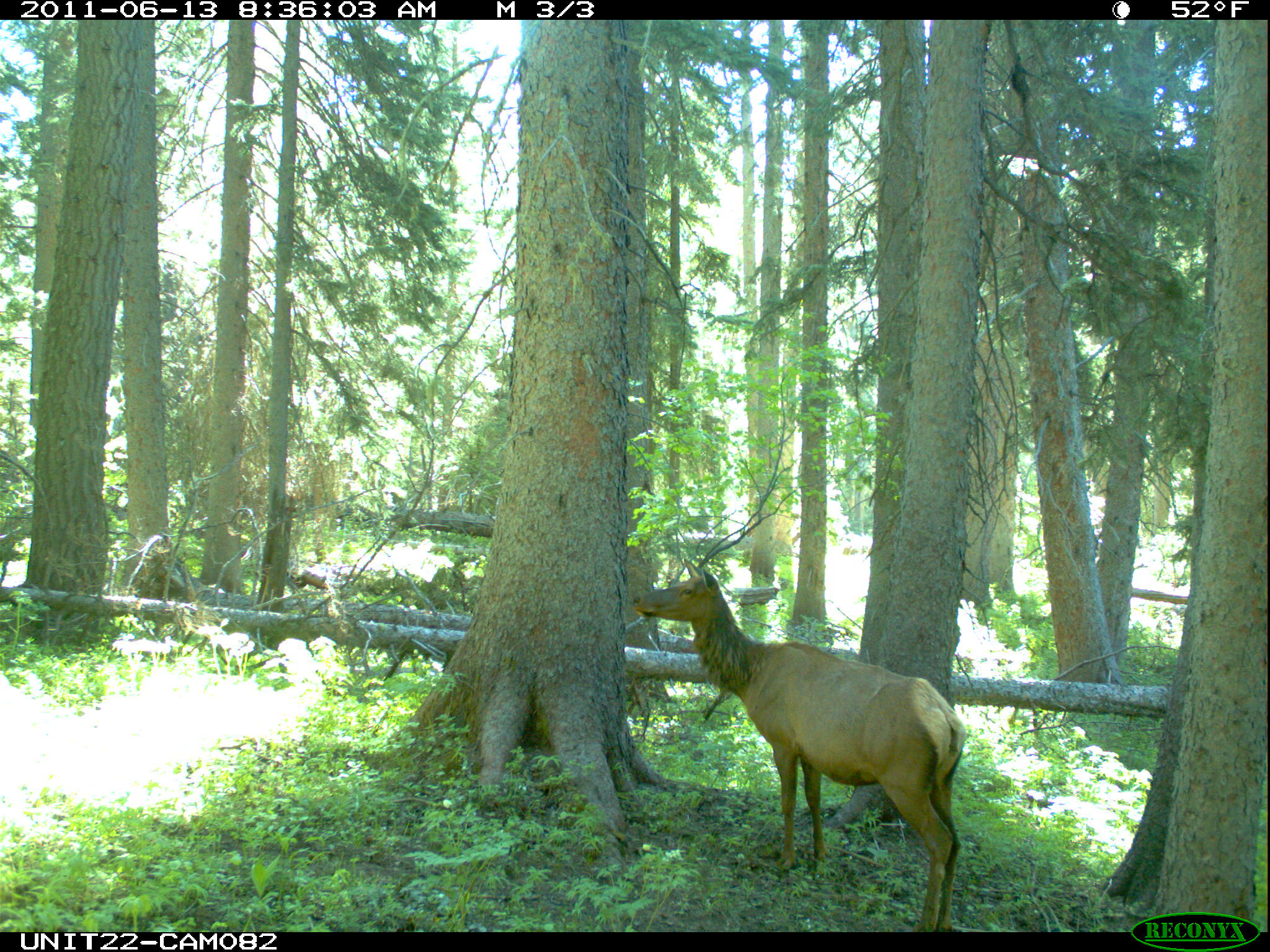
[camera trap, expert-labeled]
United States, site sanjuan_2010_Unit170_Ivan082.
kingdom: Animalia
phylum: Chordata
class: Mammalia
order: Artiodactyla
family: Cervidae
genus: Cervus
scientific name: Cervus elaphus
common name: red deer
Cervus elaphus (red deer).